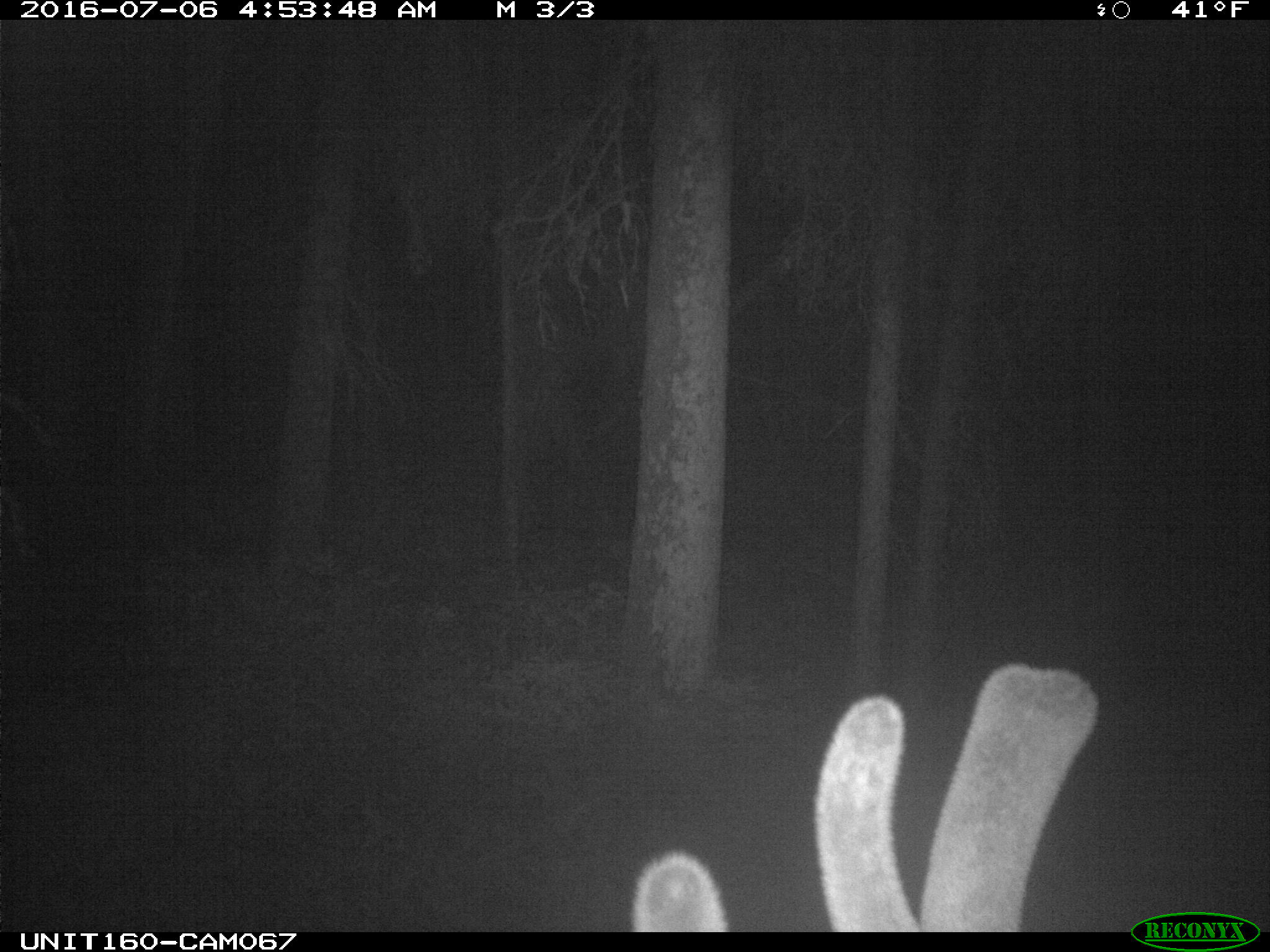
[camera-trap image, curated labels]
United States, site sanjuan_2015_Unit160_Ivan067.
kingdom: Animalia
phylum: Chordata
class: Mammalia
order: Artiodactyla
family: Cervidae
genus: Cervus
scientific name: Cervus elaphus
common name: red deer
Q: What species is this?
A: Cervus elaphus (red deer).